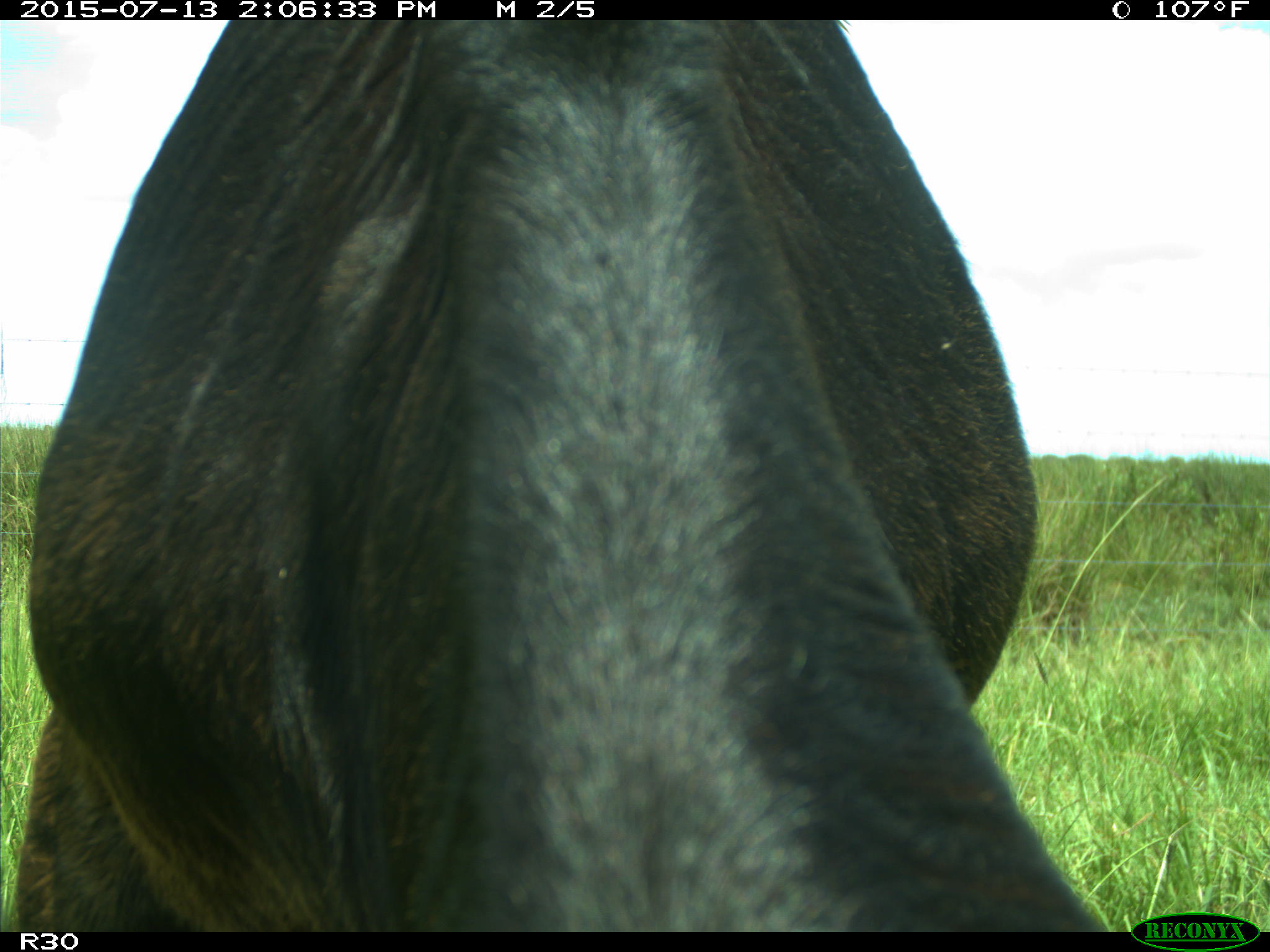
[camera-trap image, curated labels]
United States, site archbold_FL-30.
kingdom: Animalia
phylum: Chordata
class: Mammalia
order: Artiodactyla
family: Bovidae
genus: Bos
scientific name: Bos taurus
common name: domestic cow